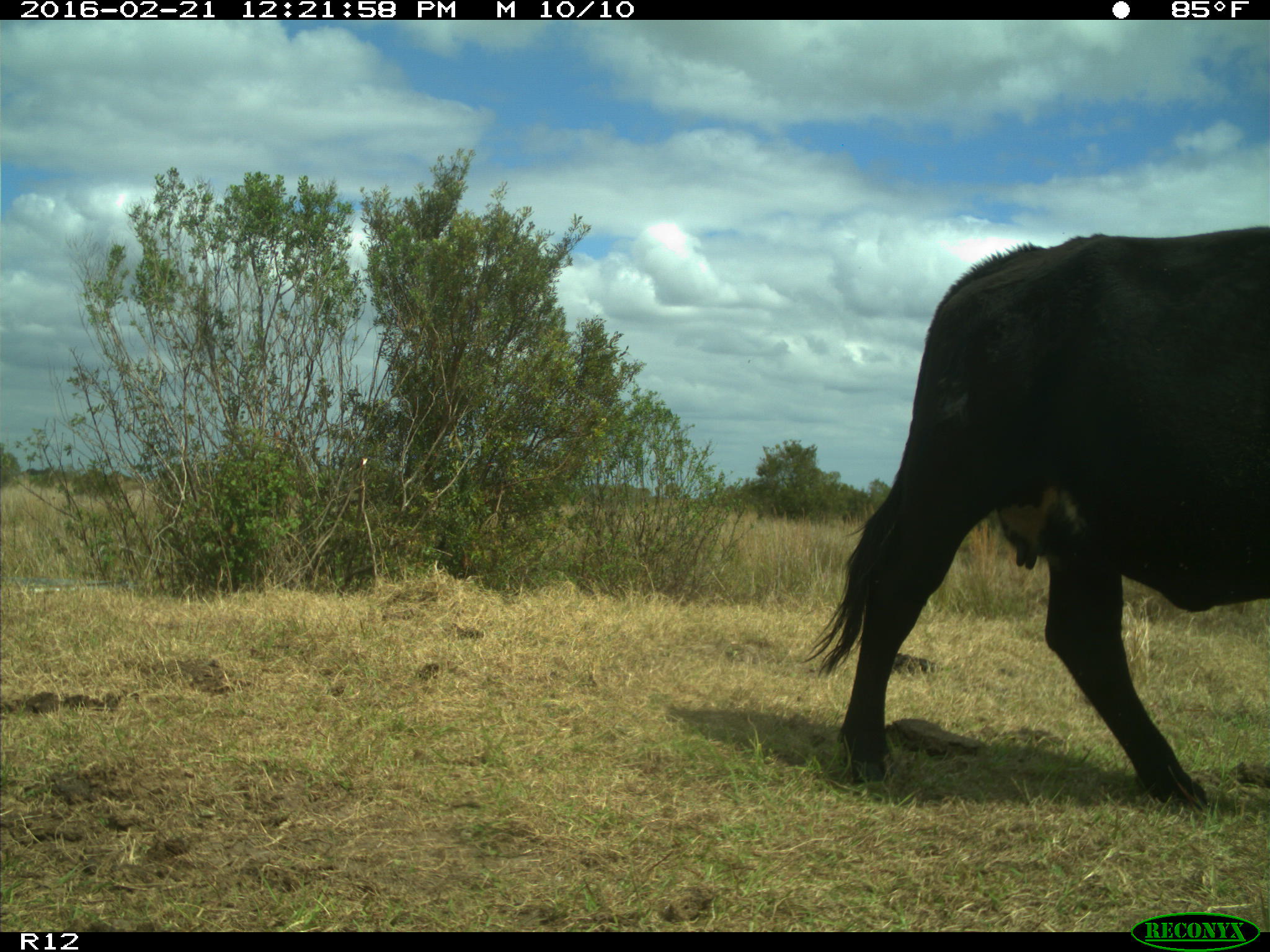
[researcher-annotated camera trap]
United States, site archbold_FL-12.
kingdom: Animalia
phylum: Chordata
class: Mammalia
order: Artiodactyla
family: Bovidae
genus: Bos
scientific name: Bos taurus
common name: domestic cow